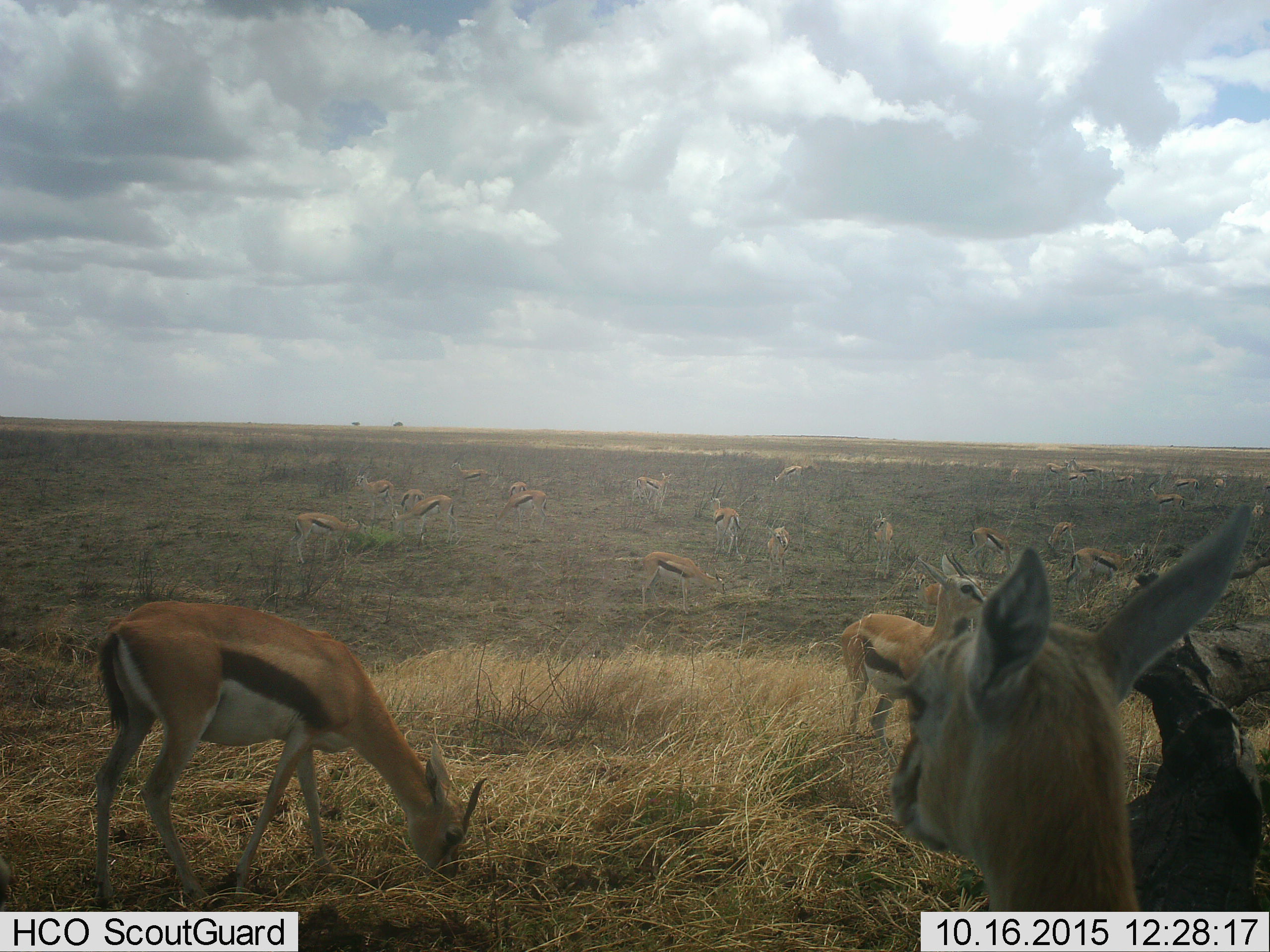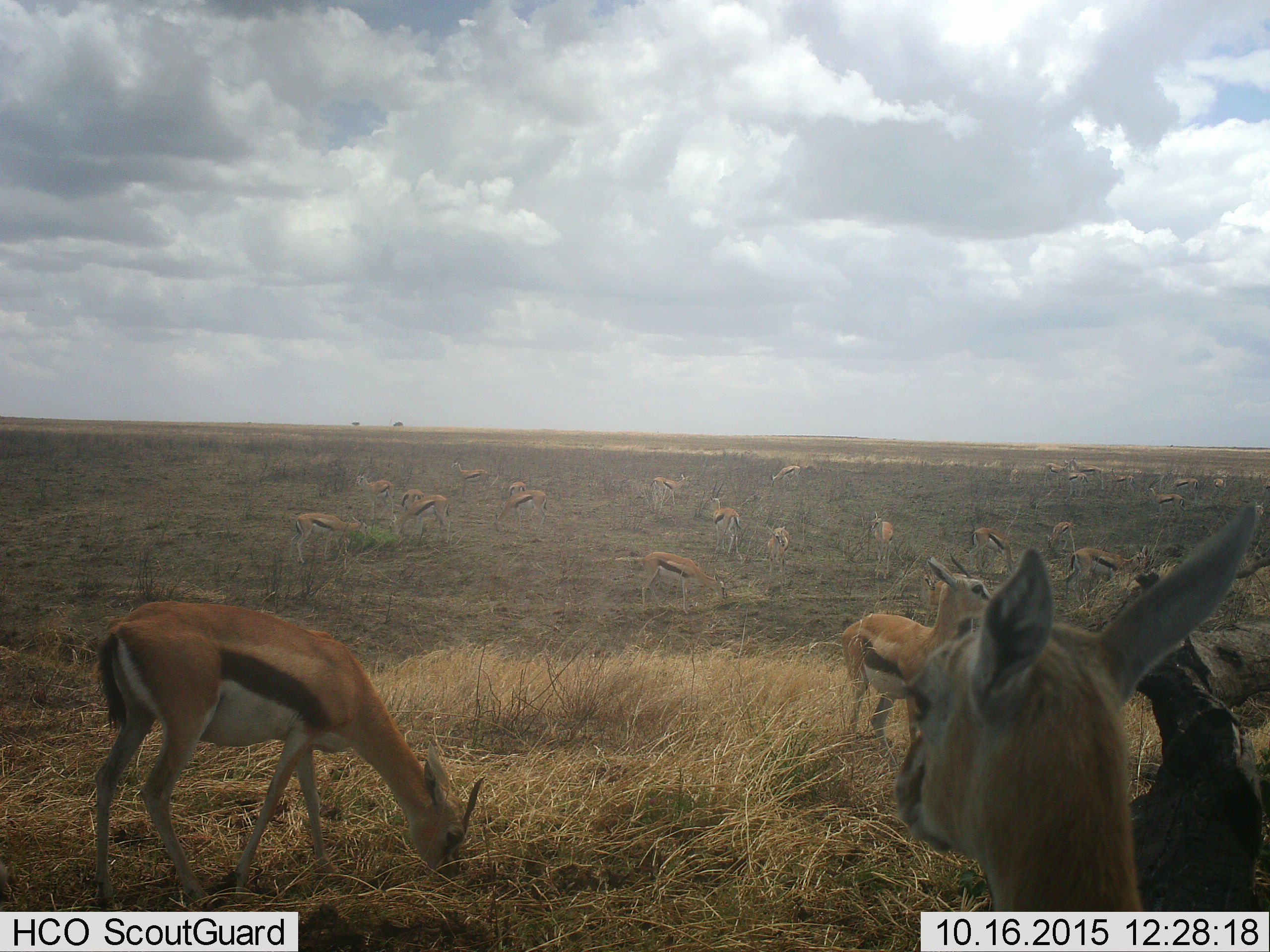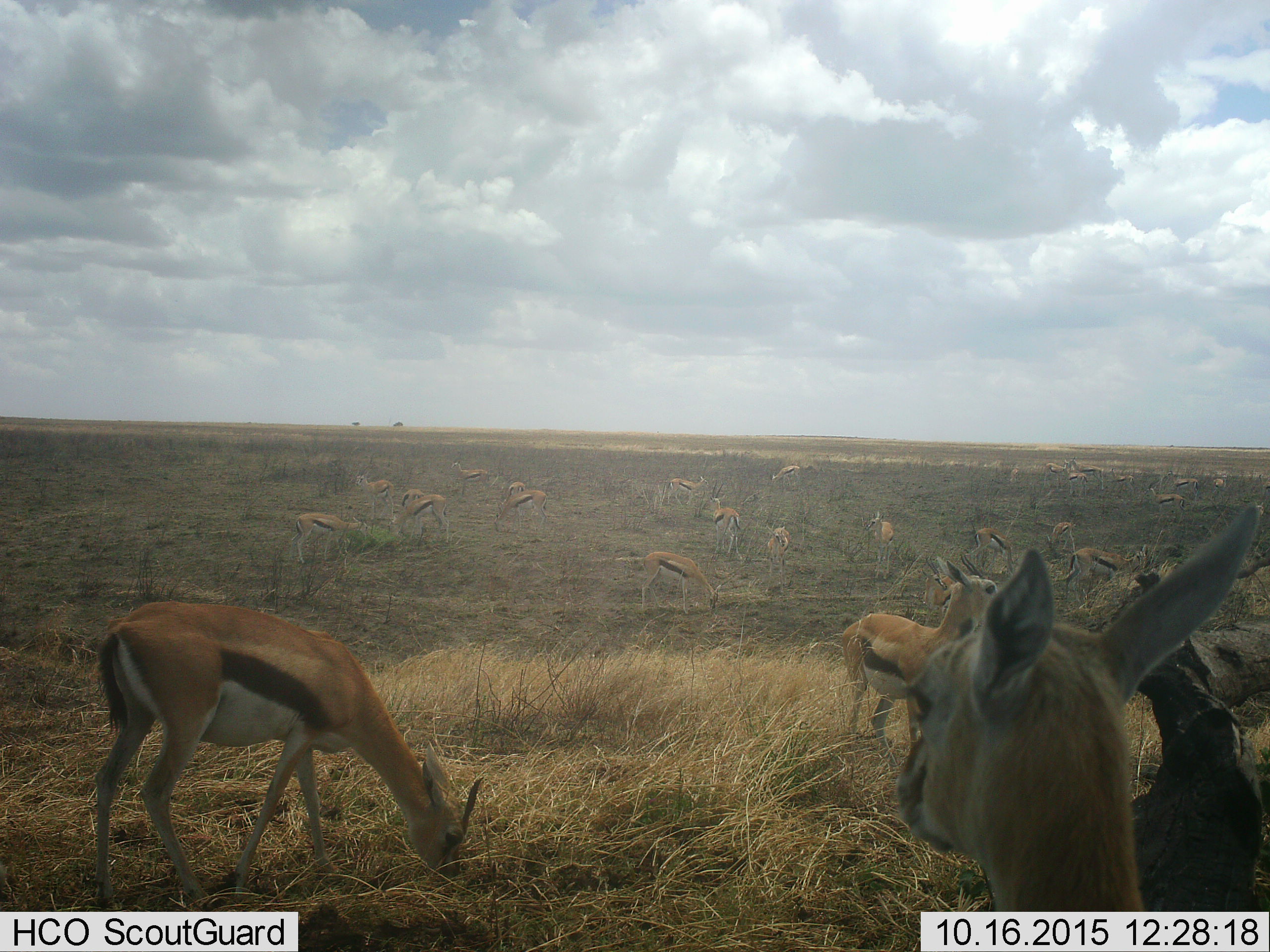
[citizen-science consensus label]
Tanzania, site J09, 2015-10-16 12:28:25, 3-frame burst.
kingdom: Animalia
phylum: Chordata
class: Mammalia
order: Artiodactyla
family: Bovidae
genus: Eudorcas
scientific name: Eudorcas thomsonii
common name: thomson's gazelle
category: gazellethomsons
Gazellethomsons (thomson's gazelle) (Eudorcas thomsonii), count 11-50. Behavior (volunteer vote fractions): standing 80%, resting 10%, moving 50%, interacting 20%. Young present (vote fraction): 30%. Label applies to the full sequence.